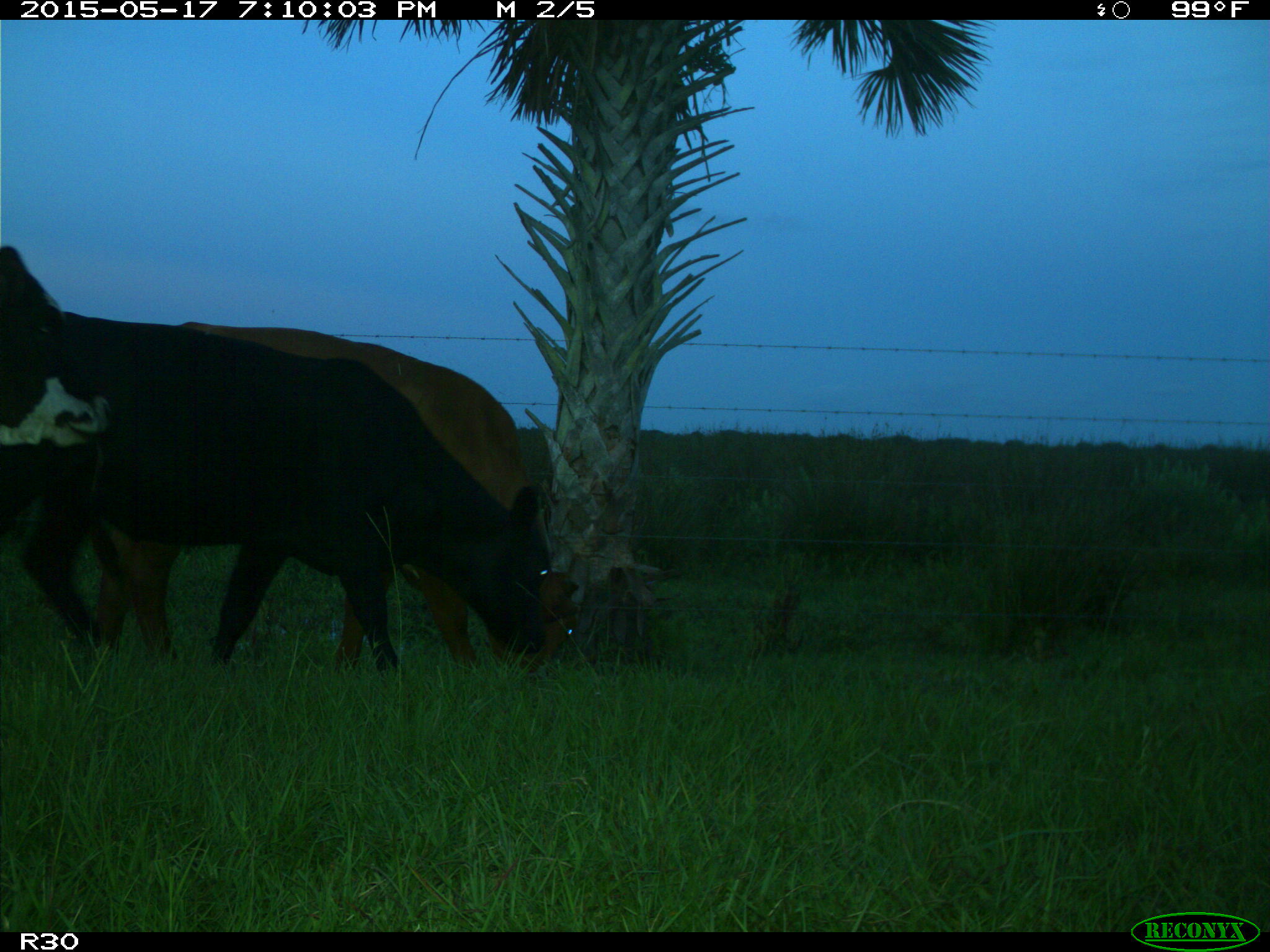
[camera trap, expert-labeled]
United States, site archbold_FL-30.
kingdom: Animalia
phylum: Chordata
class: Mammalia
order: Artiodactyla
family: Bovidae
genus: Bos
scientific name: Bos taurus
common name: domestic cow